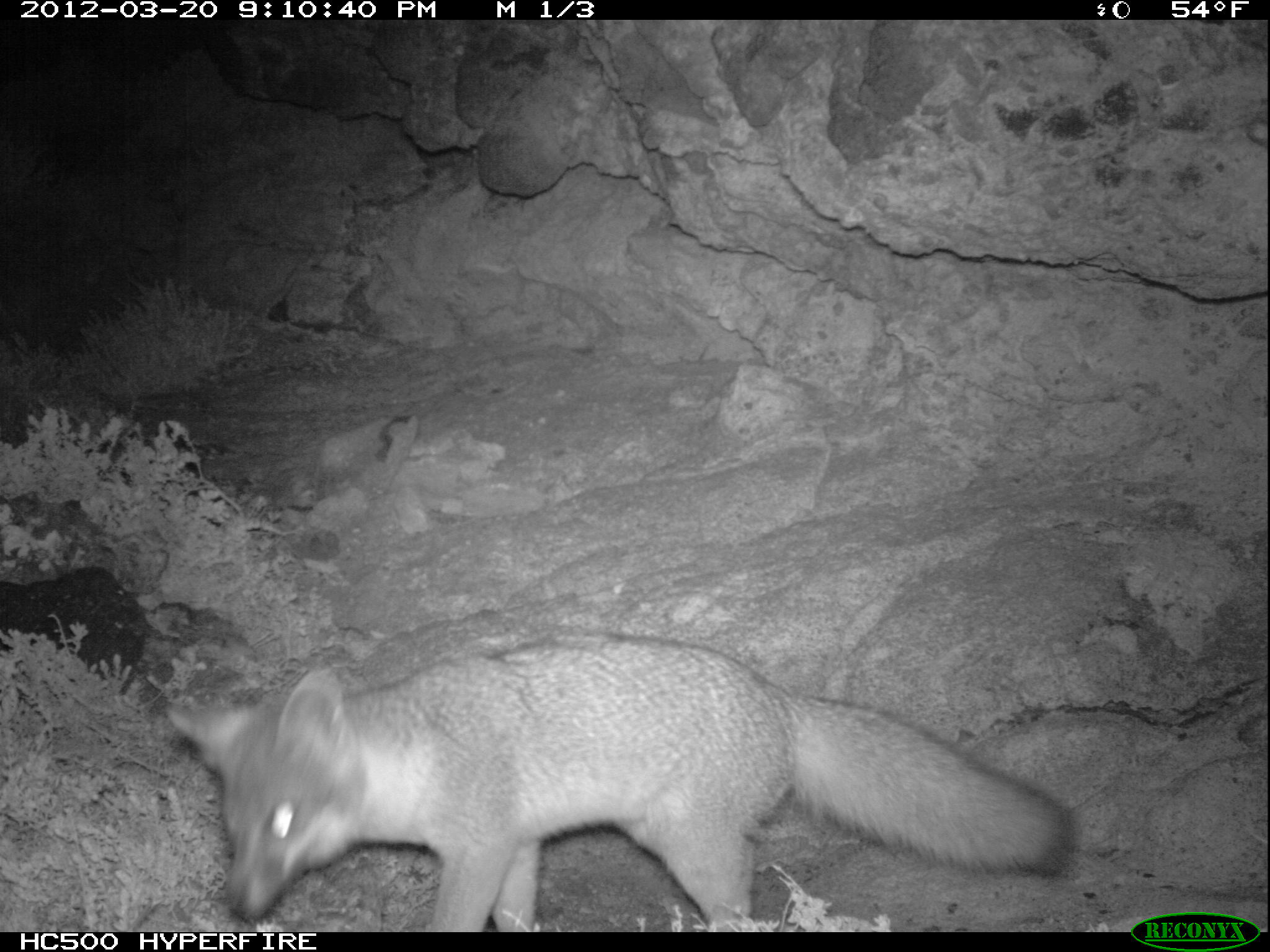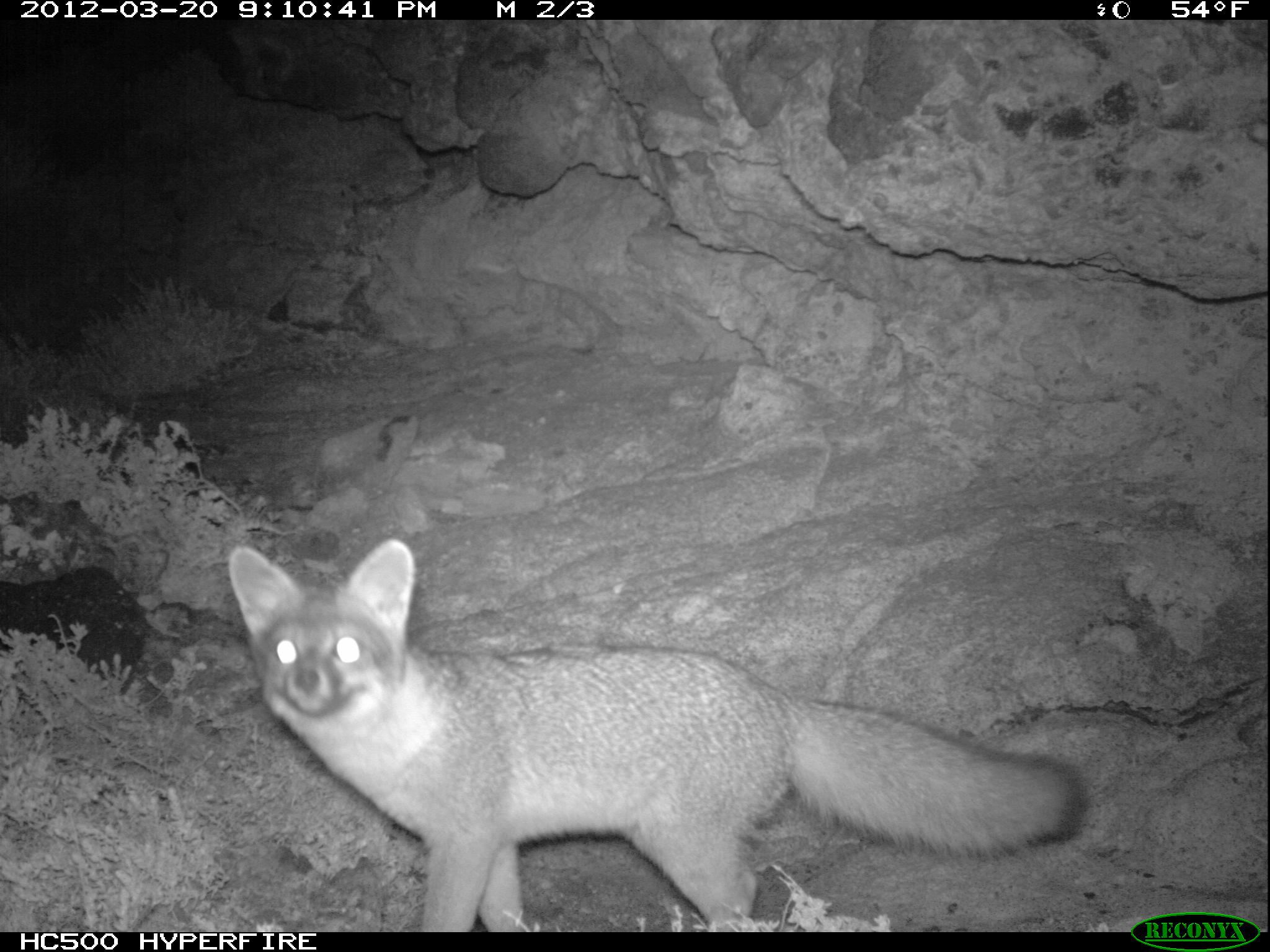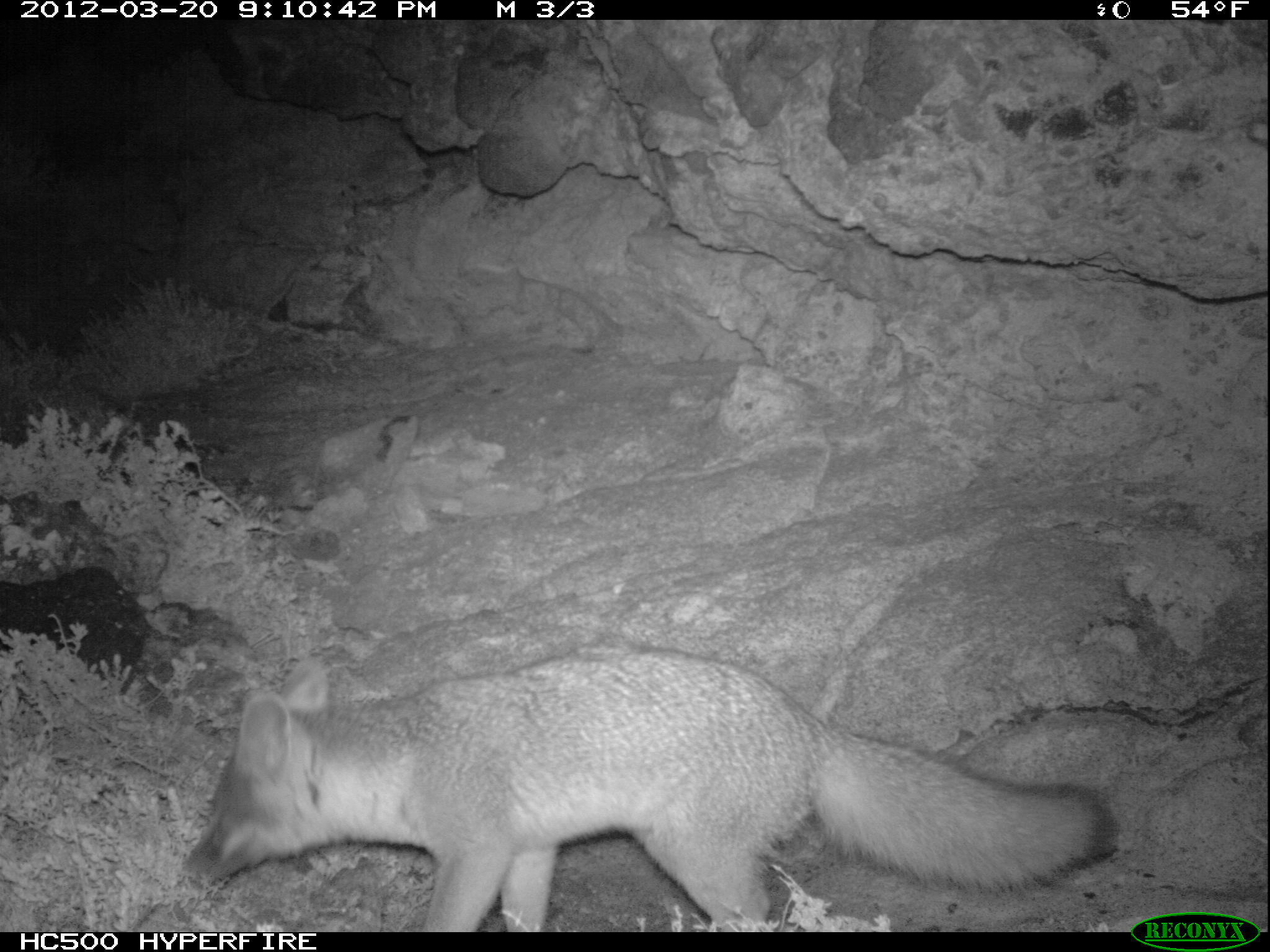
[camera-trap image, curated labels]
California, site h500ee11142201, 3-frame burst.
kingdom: Animalia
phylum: Chordata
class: Mammalia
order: Carnivora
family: Canidae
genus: Urocyon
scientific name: Urocyon littoralis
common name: island fox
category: fox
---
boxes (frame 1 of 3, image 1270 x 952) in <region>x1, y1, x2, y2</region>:
fox: <region>164, 636, 1075, 931</region>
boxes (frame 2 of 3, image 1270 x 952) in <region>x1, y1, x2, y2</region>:
fox: <region>226, 536, 1087, 931</region>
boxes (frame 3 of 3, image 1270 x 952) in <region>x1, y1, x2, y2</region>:
fox: <region>187, 649, 1119, 932</region>